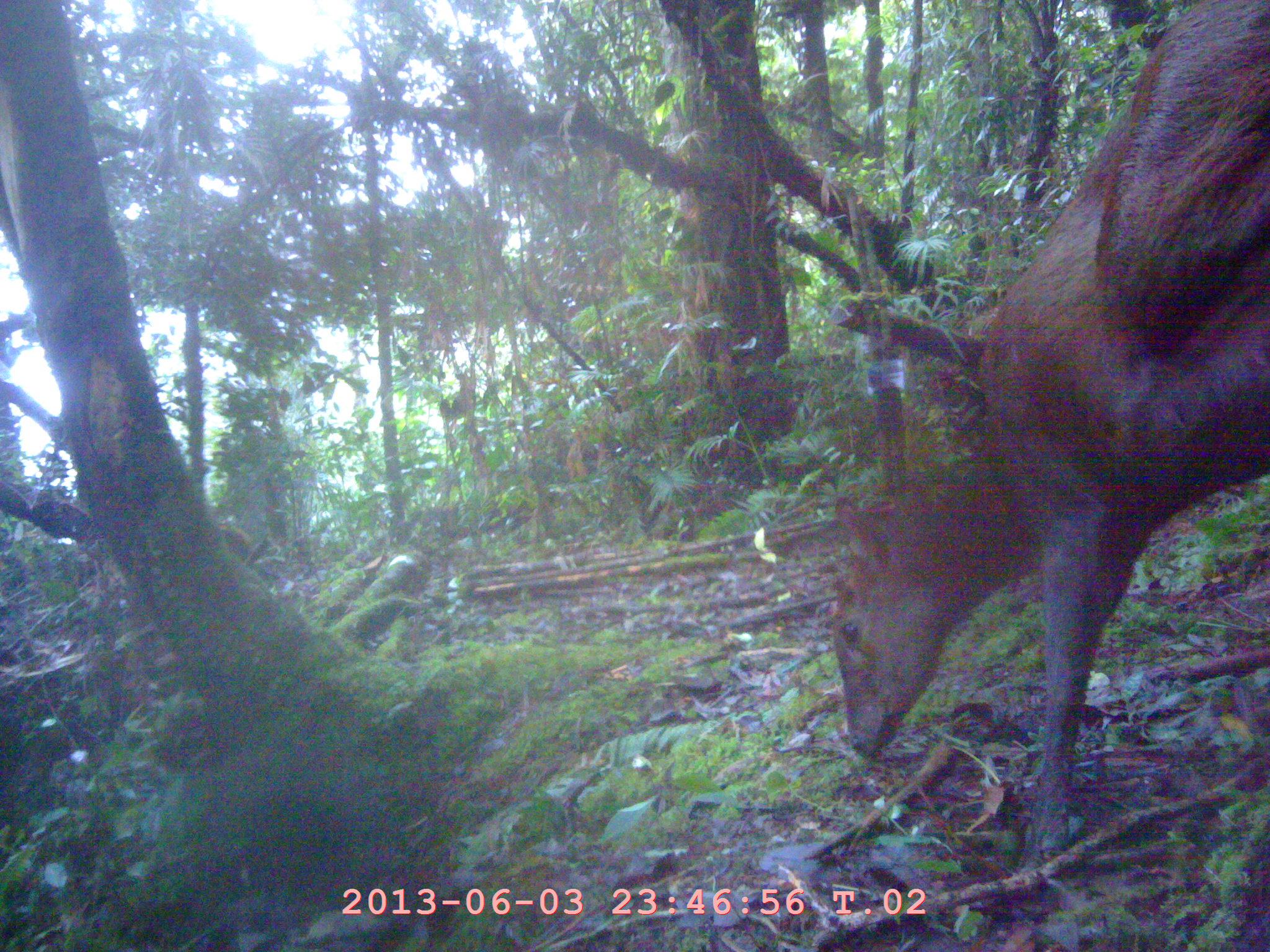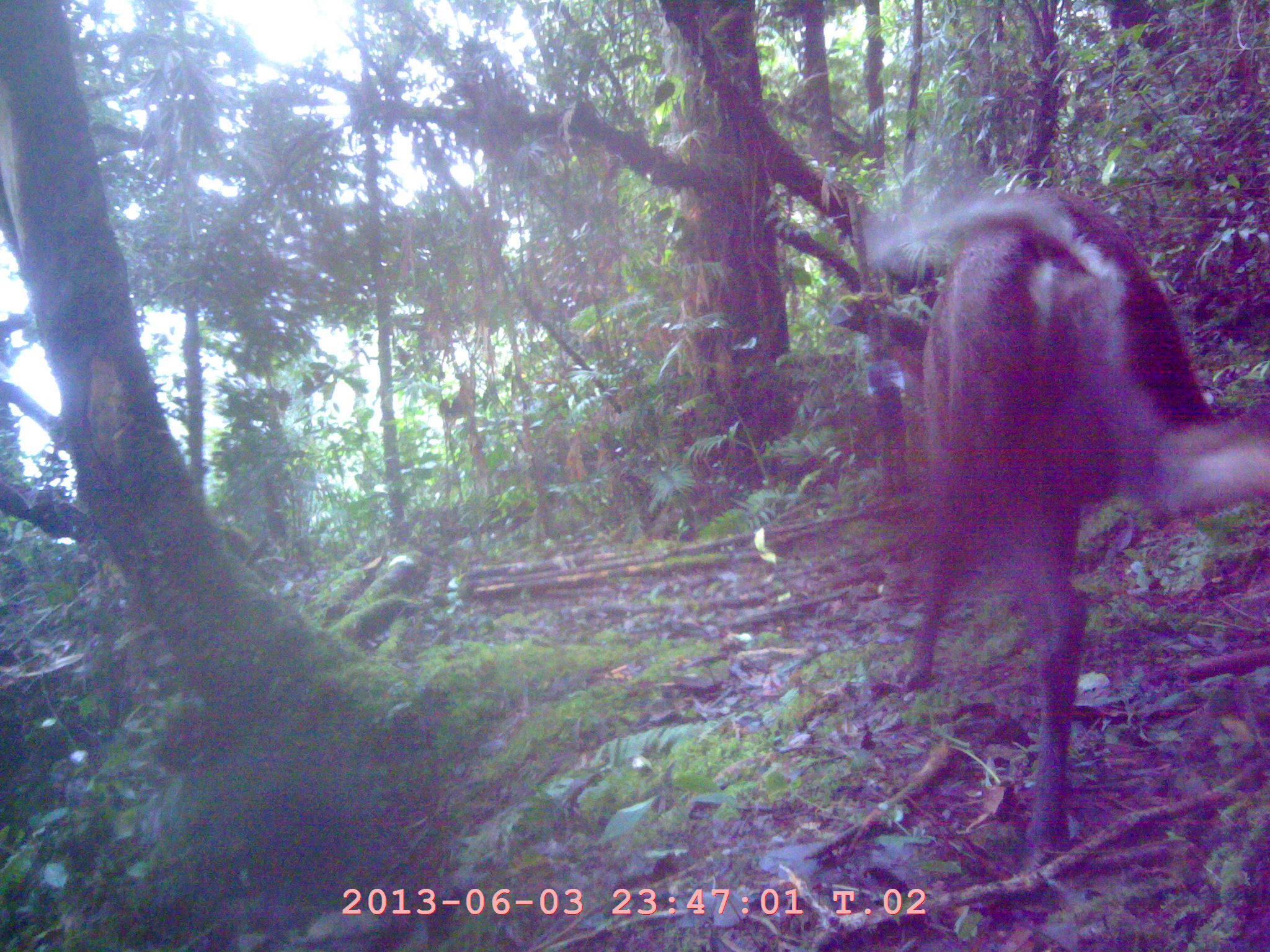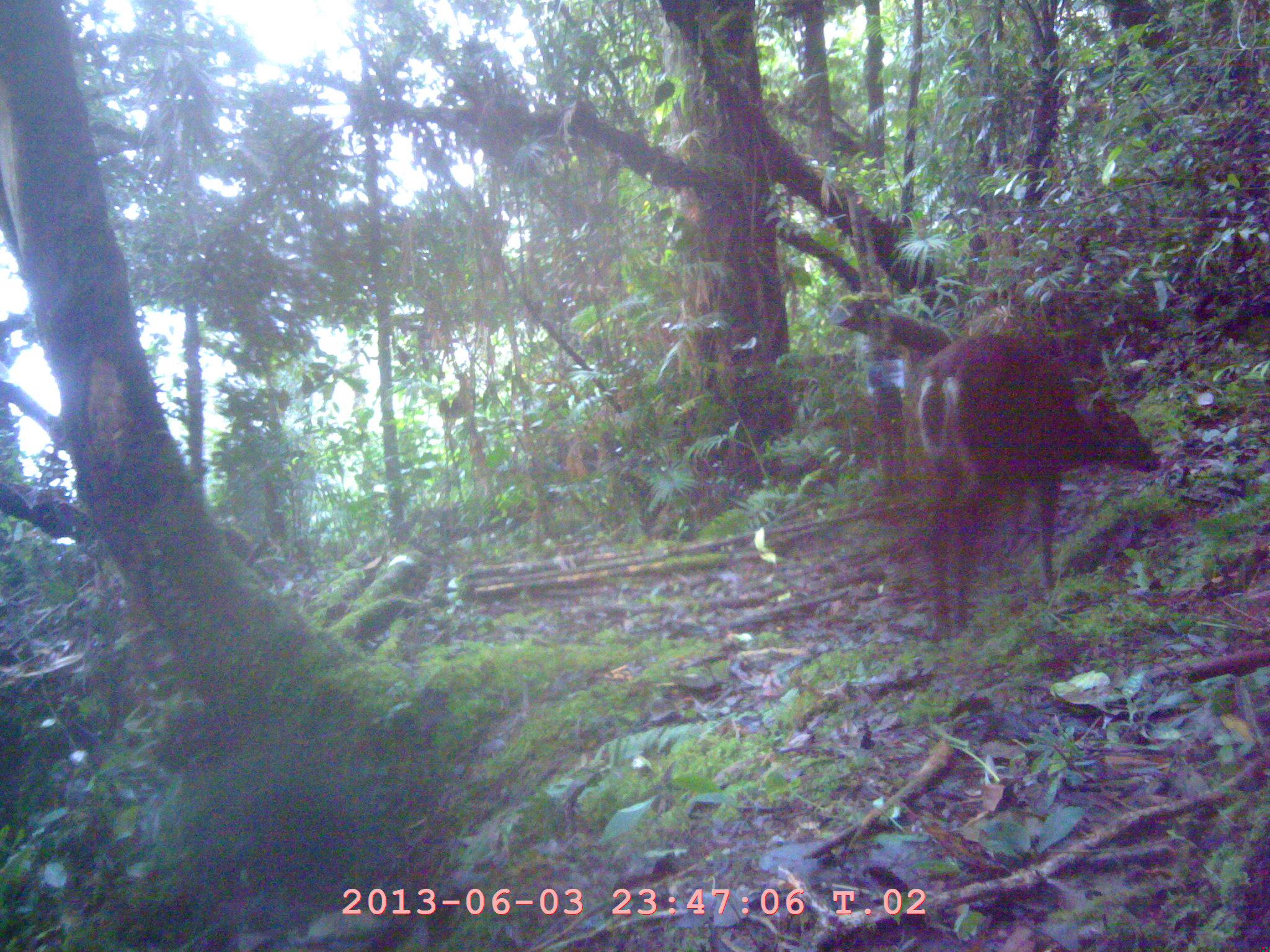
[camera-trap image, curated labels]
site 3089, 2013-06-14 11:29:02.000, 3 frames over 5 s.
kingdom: Animalia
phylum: Chordata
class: Mammalia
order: Artiodactyla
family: Cervidae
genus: Muntiacus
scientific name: Muntiacus muntjak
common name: southern red muntjac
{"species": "Muntiacus muntjak (southern red muntjac)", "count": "1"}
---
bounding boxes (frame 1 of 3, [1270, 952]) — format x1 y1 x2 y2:
muntiacus muntjak: 830 0 1270 863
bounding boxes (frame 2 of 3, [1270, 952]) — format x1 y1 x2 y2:
muntiacus muntjak: 830 187 1269 876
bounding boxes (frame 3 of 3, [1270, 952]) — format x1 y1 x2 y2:
muntiacus muntjak: 915 332 1163 643